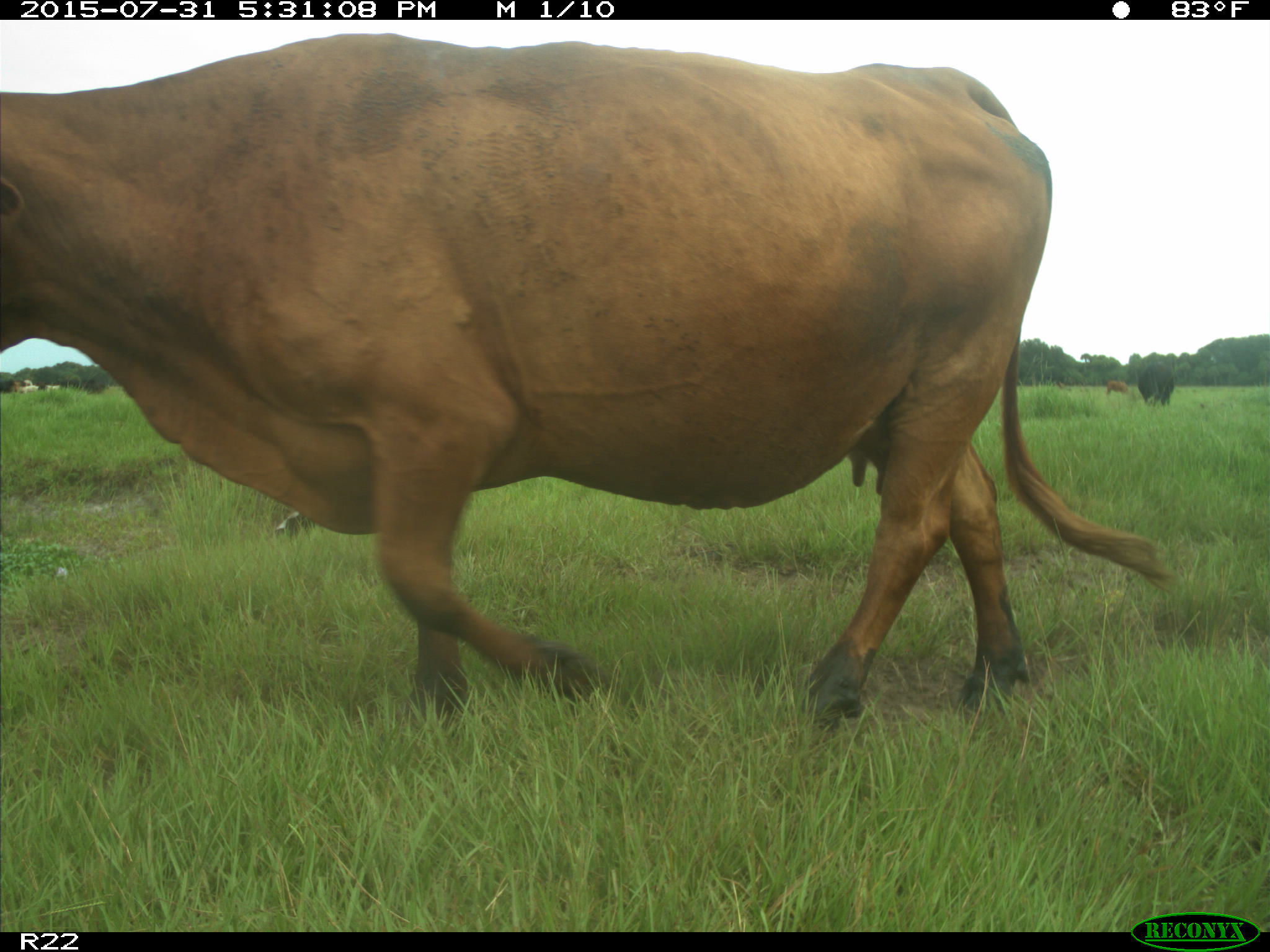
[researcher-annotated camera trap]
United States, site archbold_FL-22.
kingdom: Animalia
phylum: Chordata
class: Mammalia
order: Artiodactyla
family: Bovidae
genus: Bos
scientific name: Bos taurus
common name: domestic cow